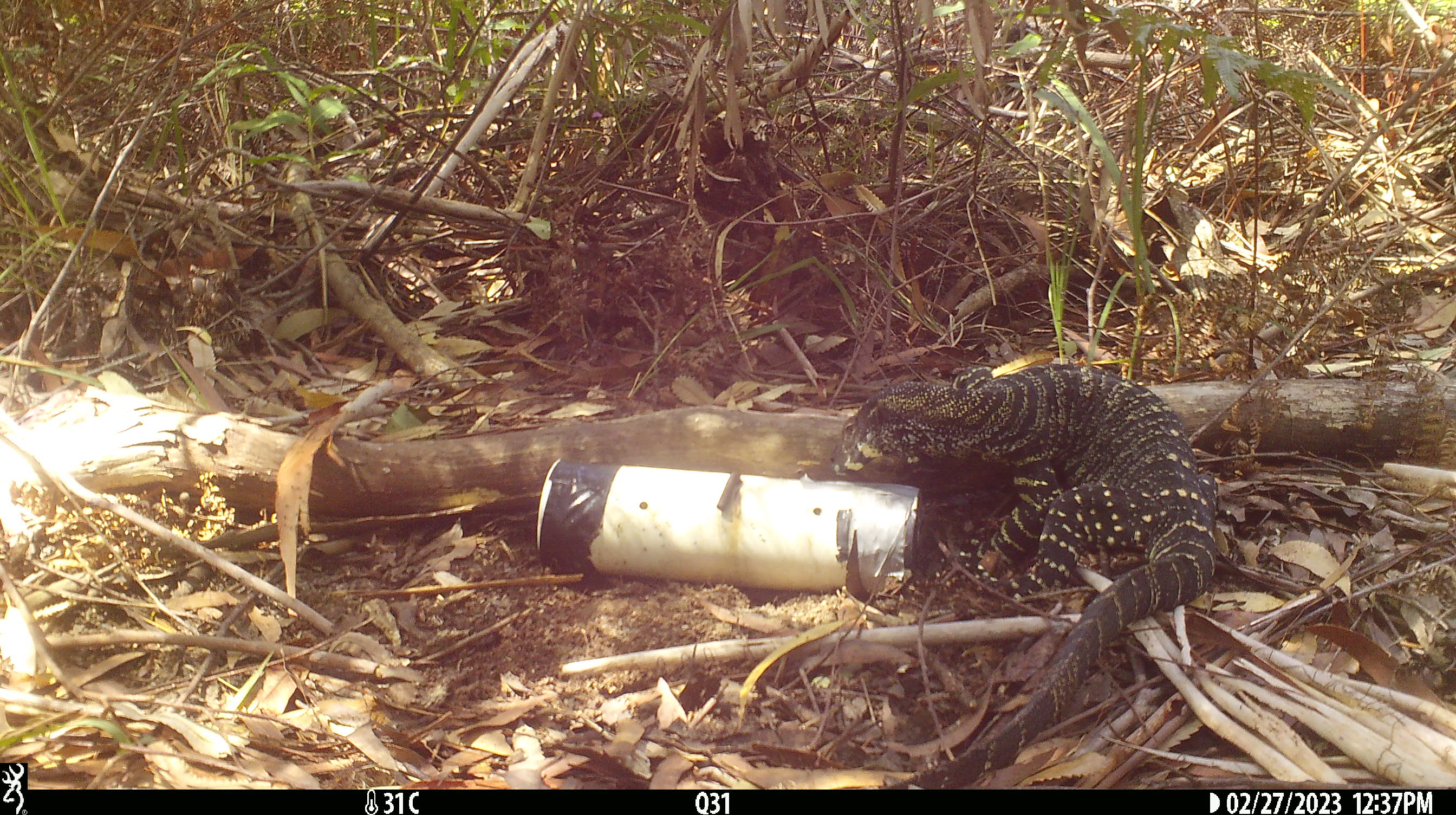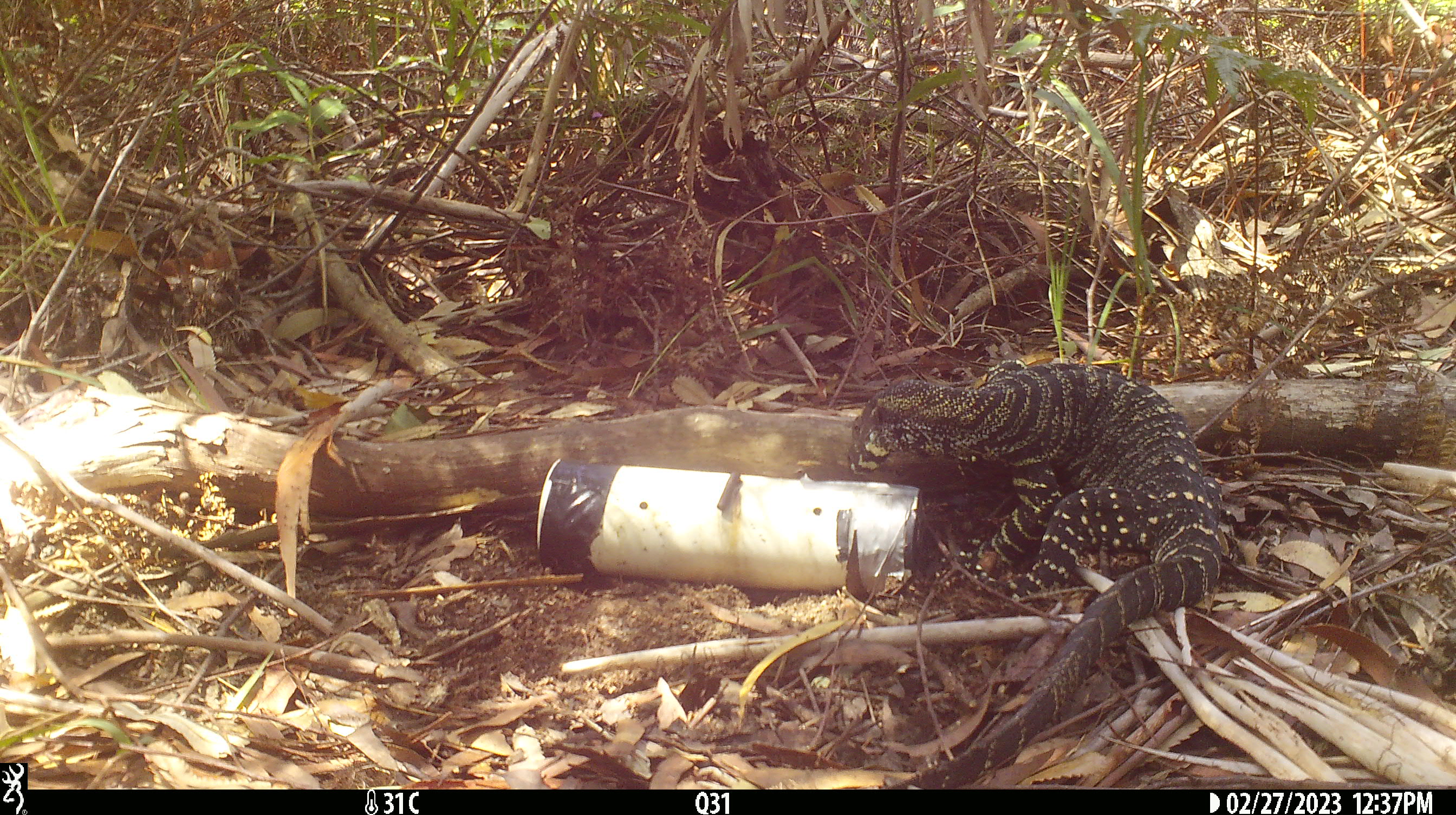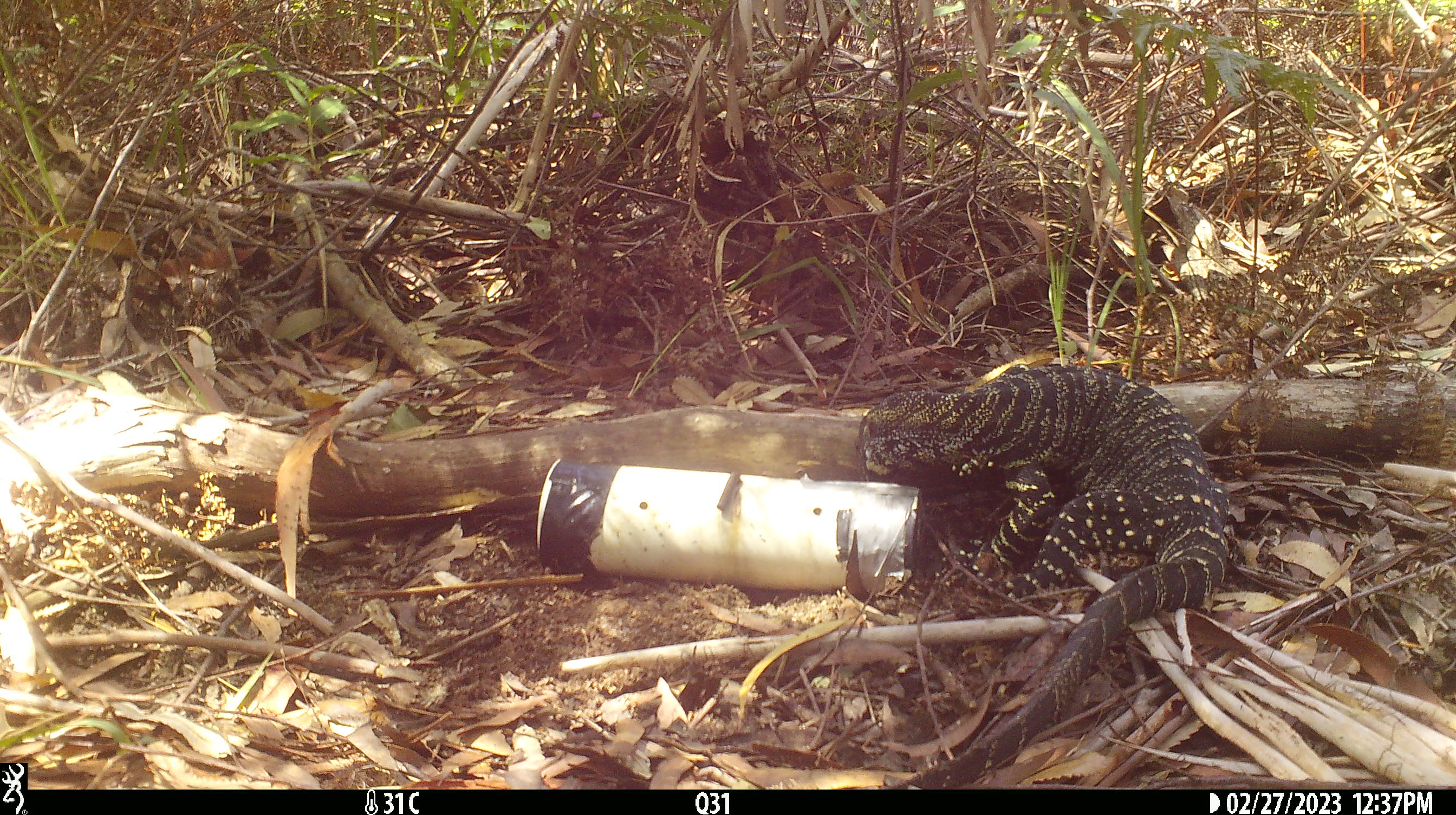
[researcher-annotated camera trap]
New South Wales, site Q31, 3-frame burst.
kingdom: Animalia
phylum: Chordata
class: Reptilia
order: Squamata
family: Varanidae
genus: Varanus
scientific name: Varanus varius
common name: lace monitor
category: goanna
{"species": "goanna (lace monitor) (Varanus varius)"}